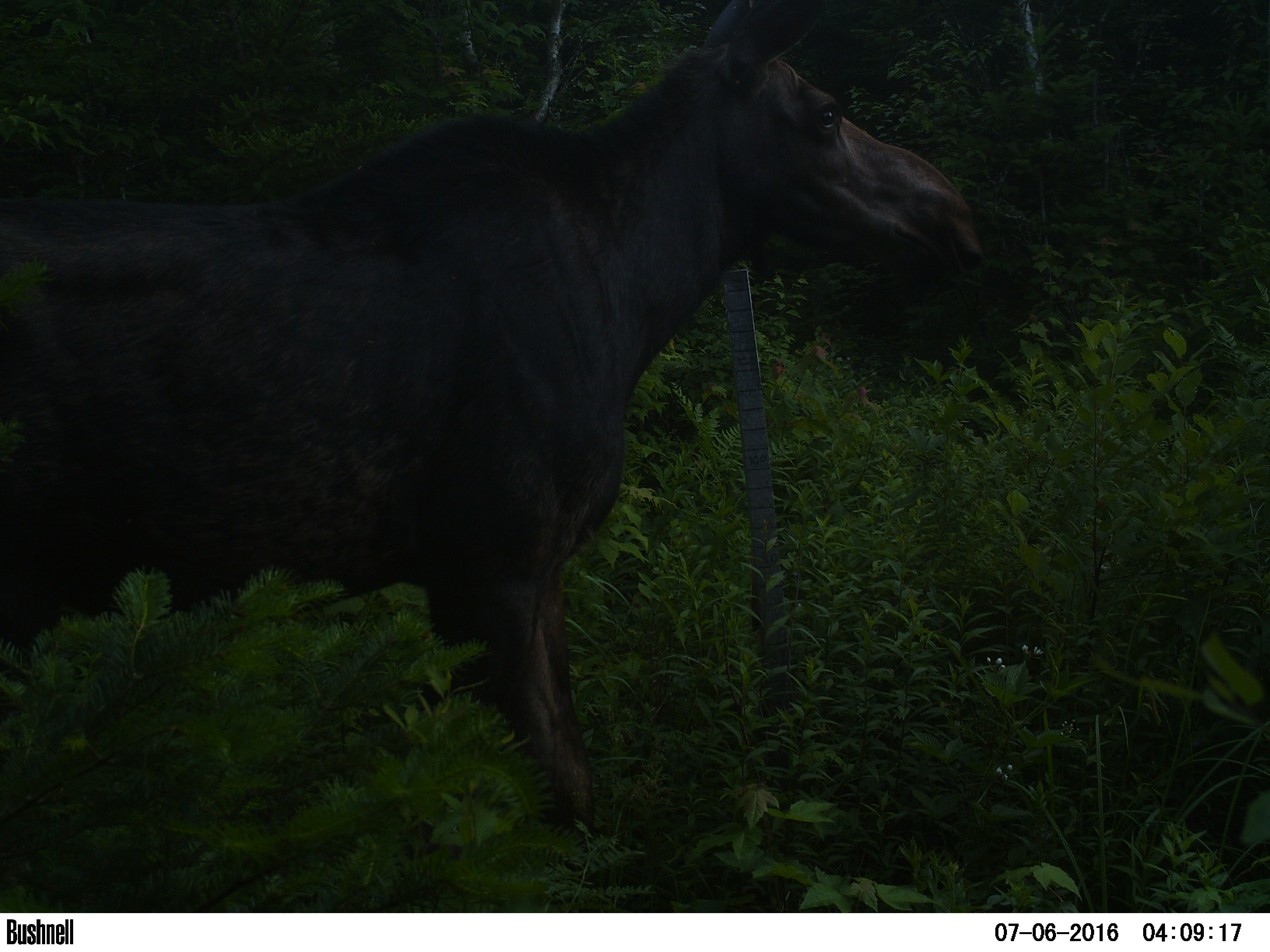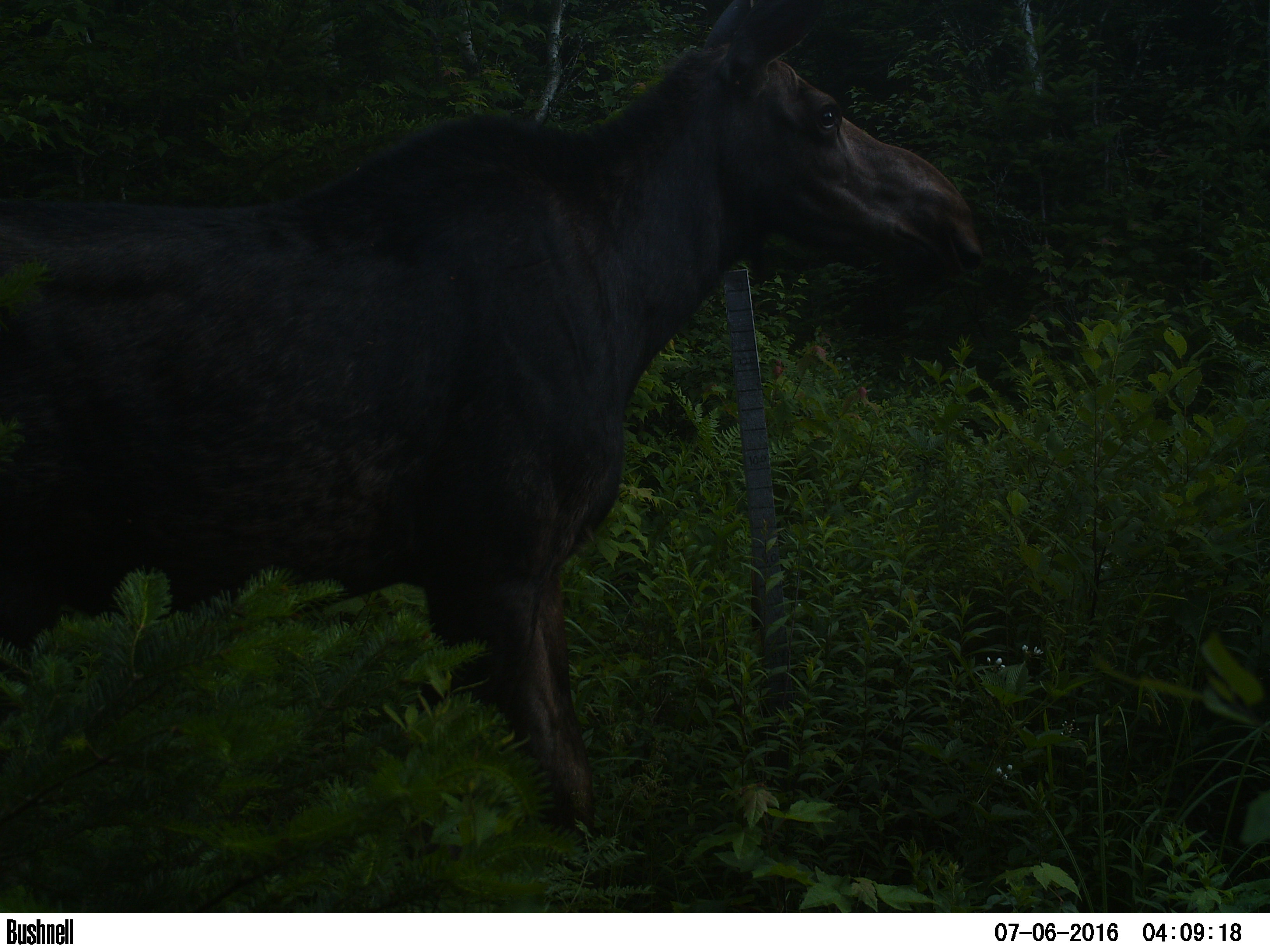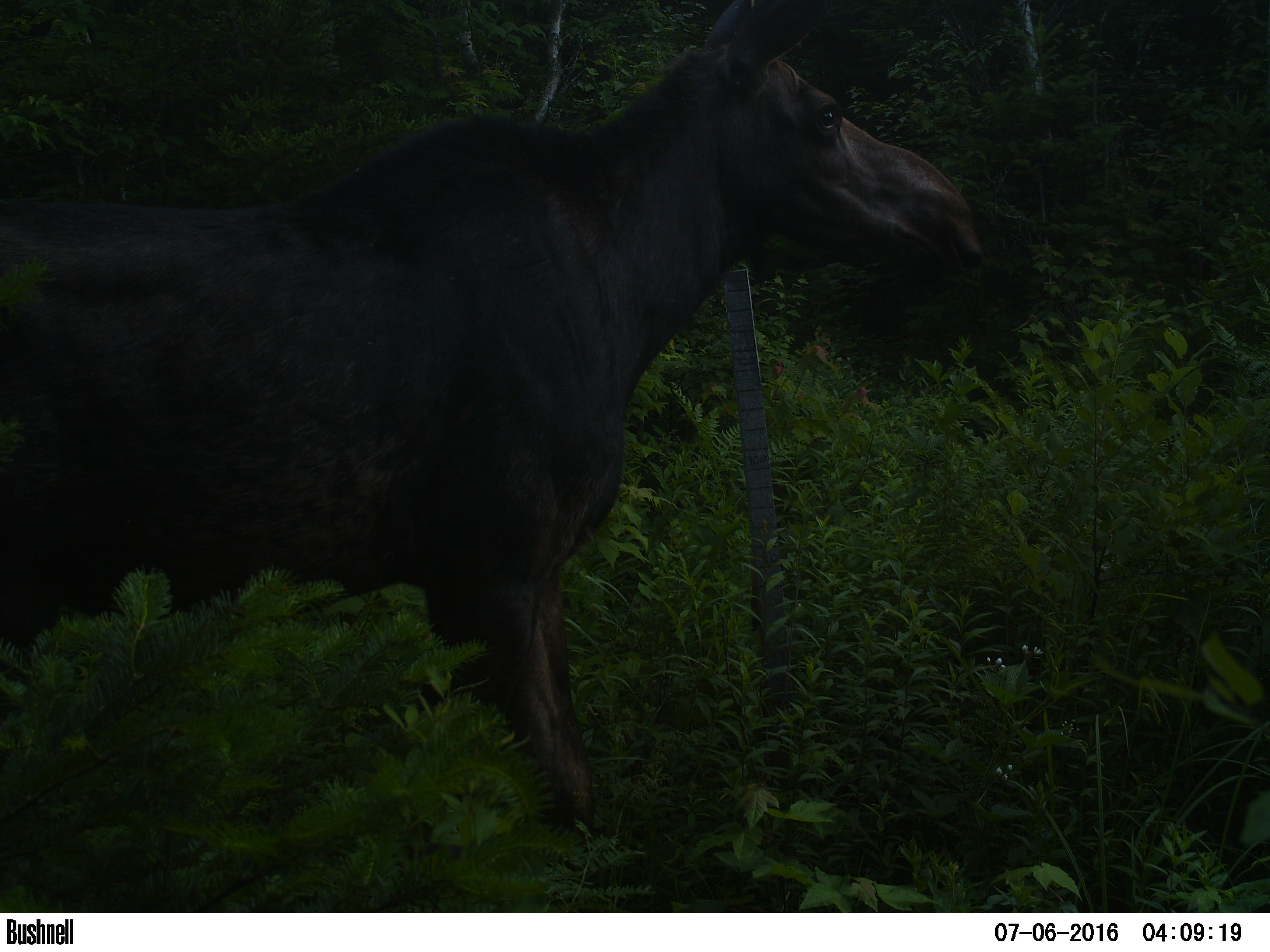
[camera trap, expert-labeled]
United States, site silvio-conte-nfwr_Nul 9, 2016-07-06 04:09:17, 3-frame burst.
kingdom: Animalia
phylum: Chordata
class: Mammalia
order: Artiodactyla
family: Cervidae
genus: Alces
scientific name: Alces alces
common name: moose